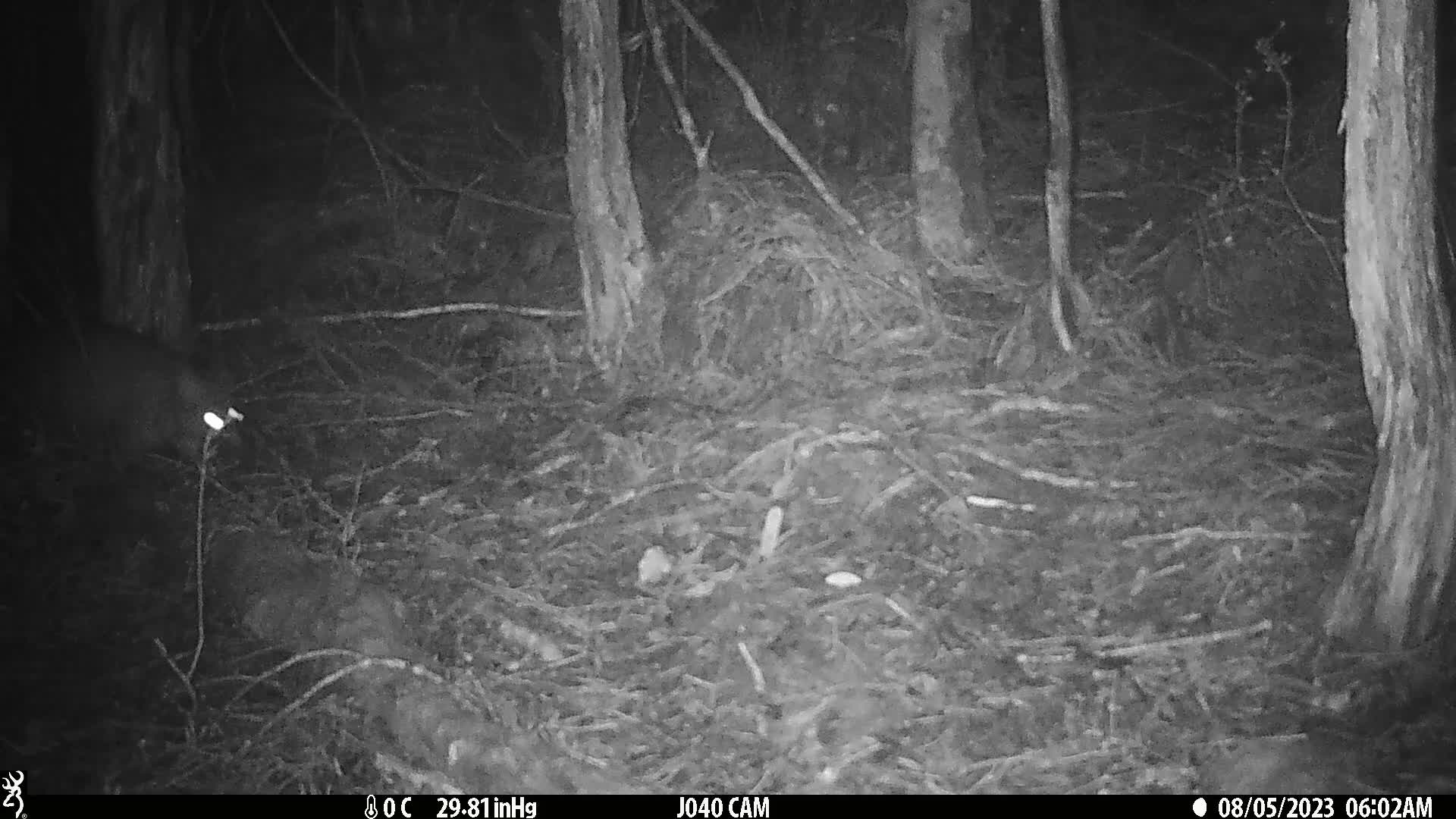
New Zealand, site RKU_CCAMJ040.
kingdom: Animalia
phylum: Chordata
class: Mammalia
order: Diprotodontia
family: Phalangeridae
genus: Trichosurus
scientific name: Trichosurus vulpecula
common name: common brushtail possum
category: possum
Possum (common brushtail possum) (Trichosurus vulpecula).